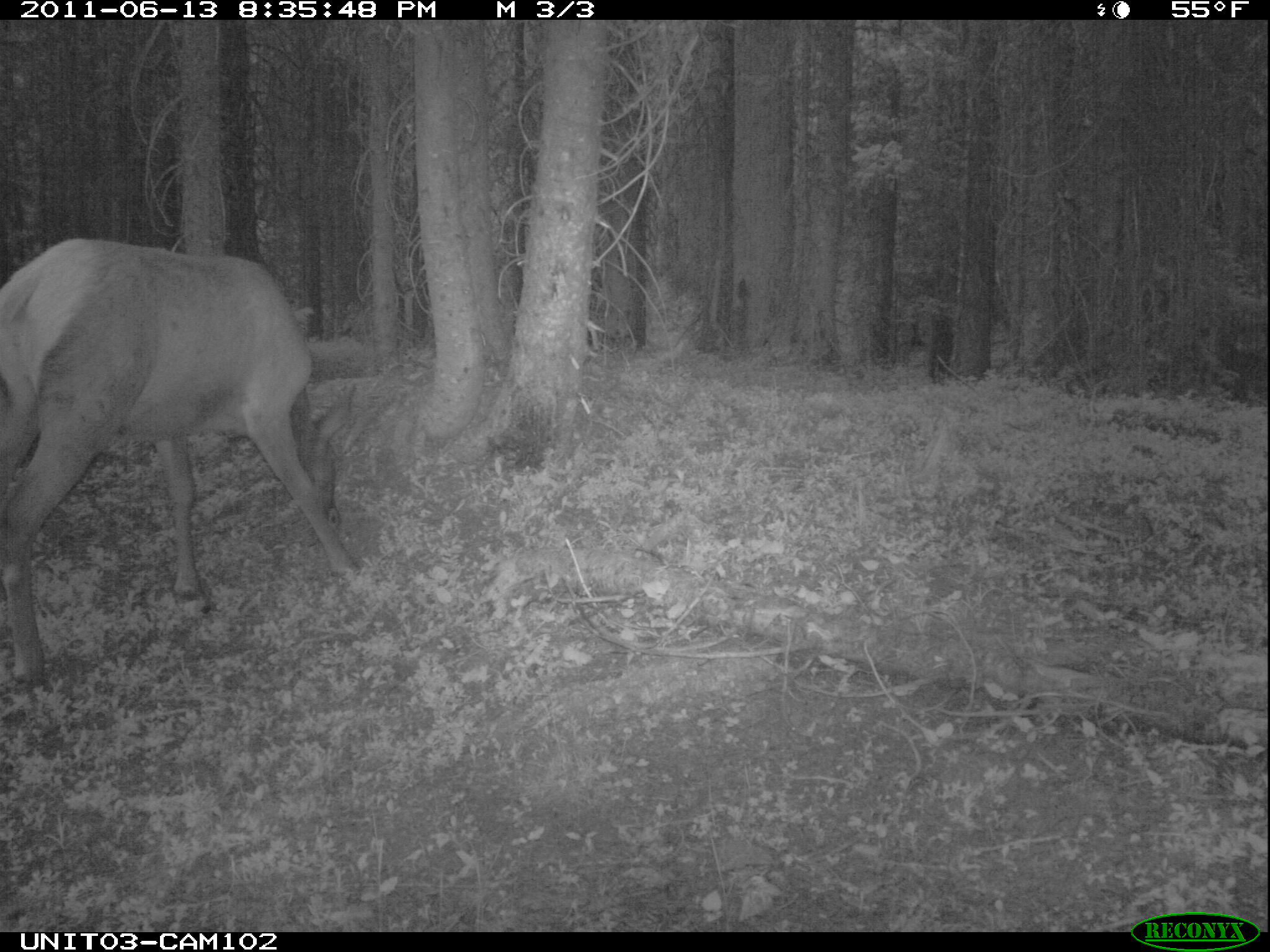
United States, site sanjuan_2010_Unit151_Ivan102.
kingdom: Animalia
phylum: Chordata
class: Mammalia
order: Artiodactyla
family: Cervidae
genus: Cervus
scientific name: Cervus elaphus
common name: red deer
Cervus elaphus (red deer).